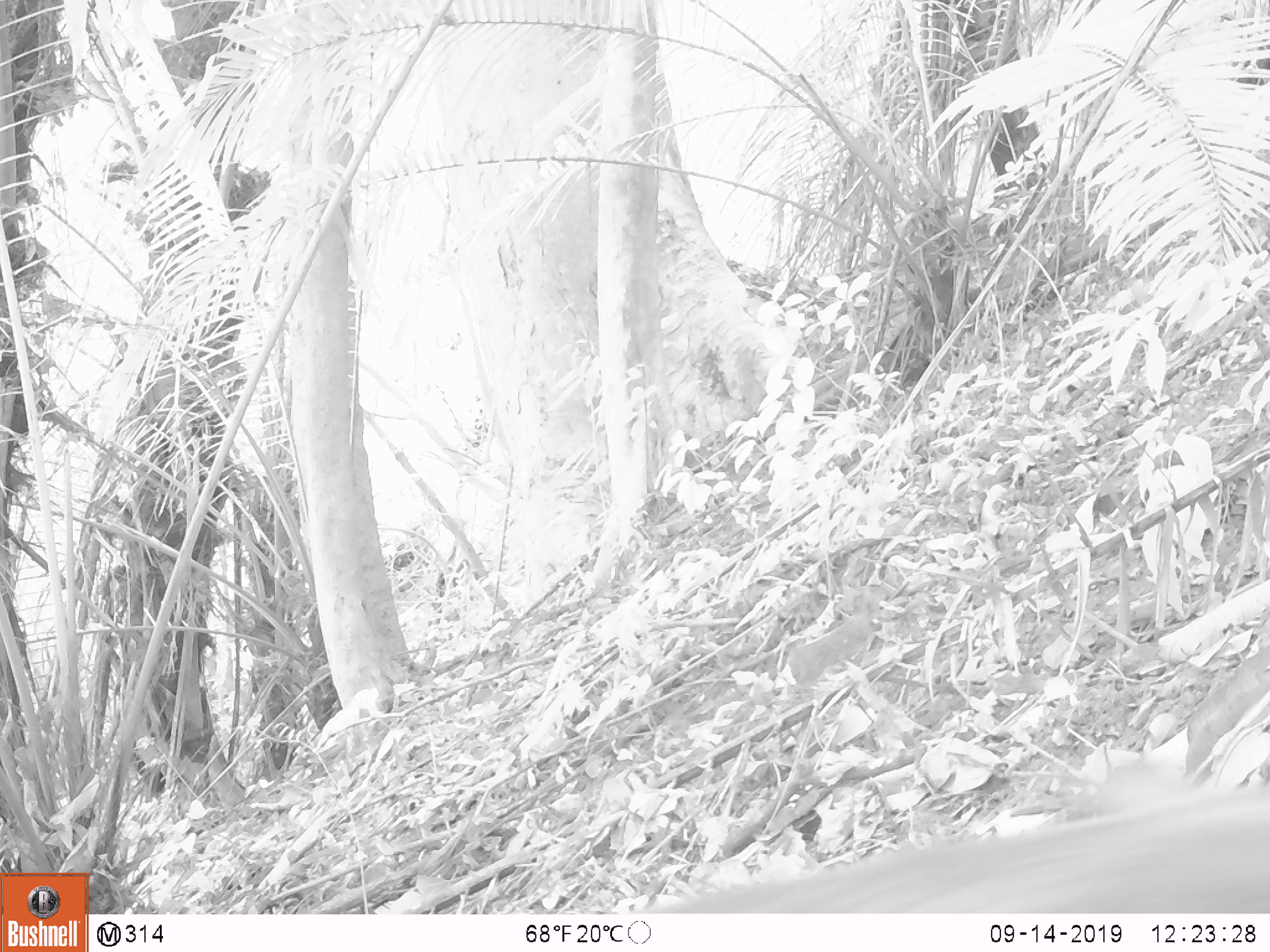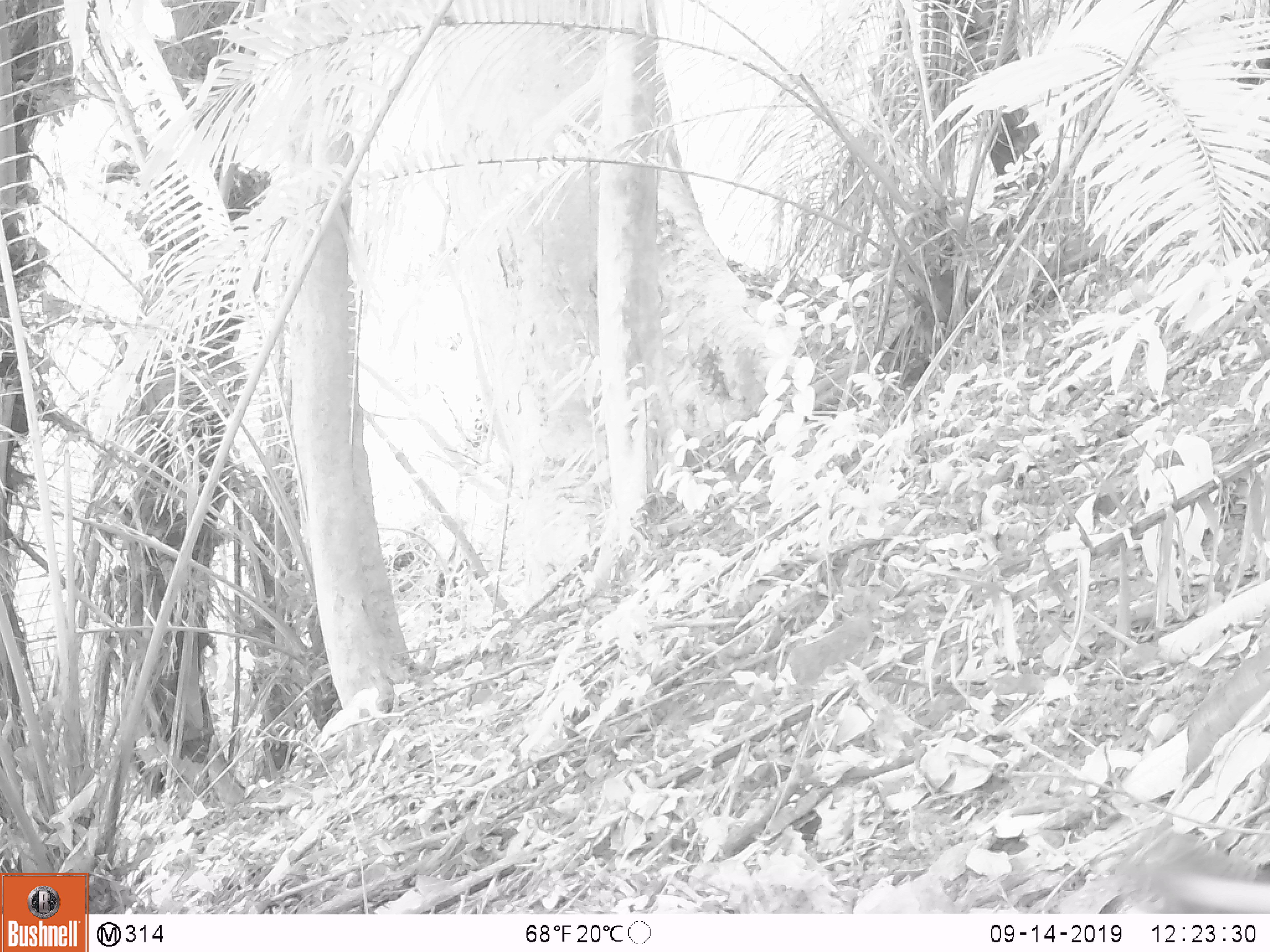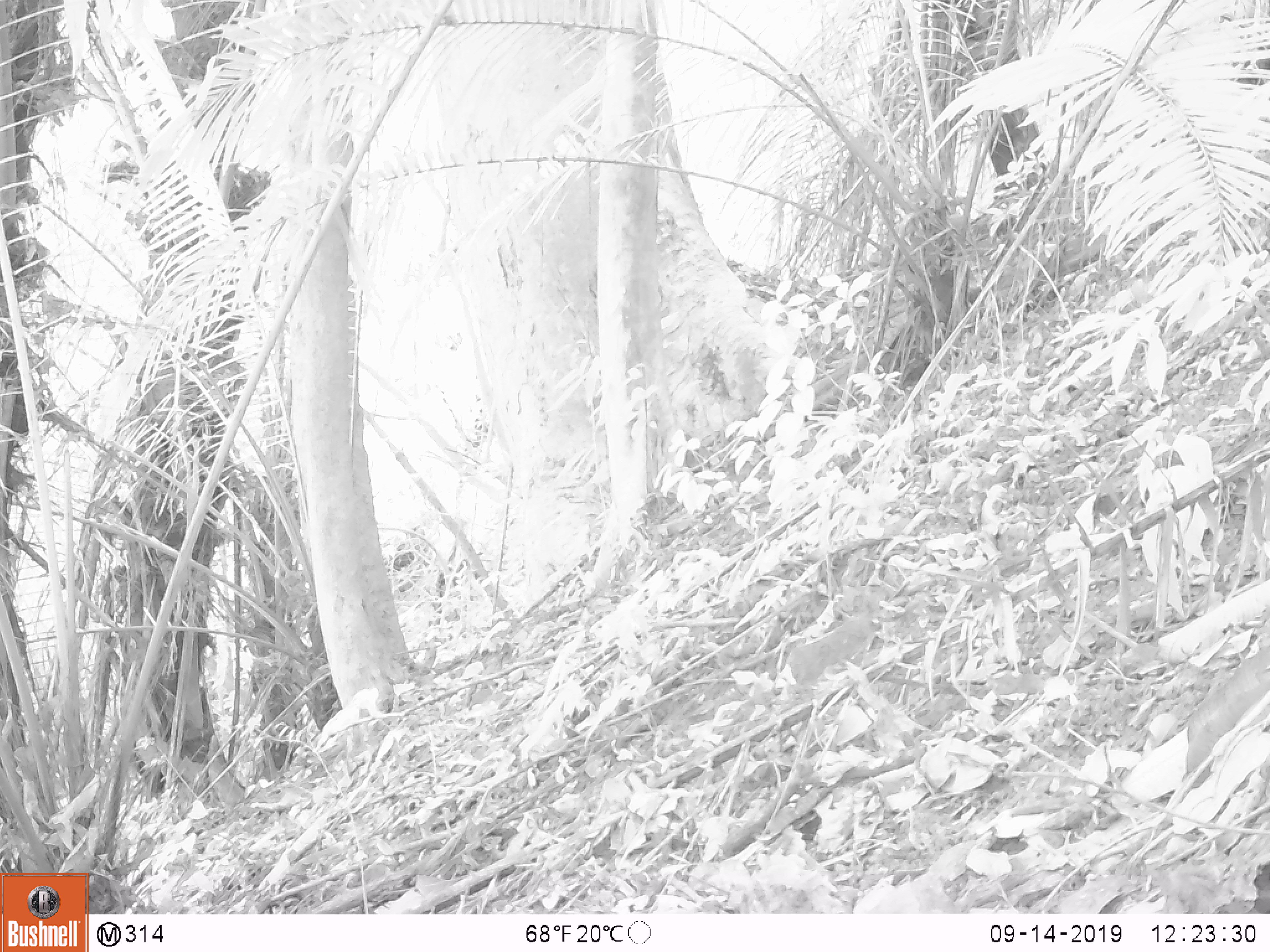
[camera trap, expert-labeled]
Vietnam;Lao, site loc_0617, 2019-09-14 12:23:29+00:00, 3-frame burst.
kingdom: Animalia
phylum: Chordata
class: Mammalia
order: Artiodactyla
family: Suidae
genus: Sus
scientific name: Sus scrofa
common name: eurasian wild pig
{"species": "eurasian wild pig (Sus scrofa)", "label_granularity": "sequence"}